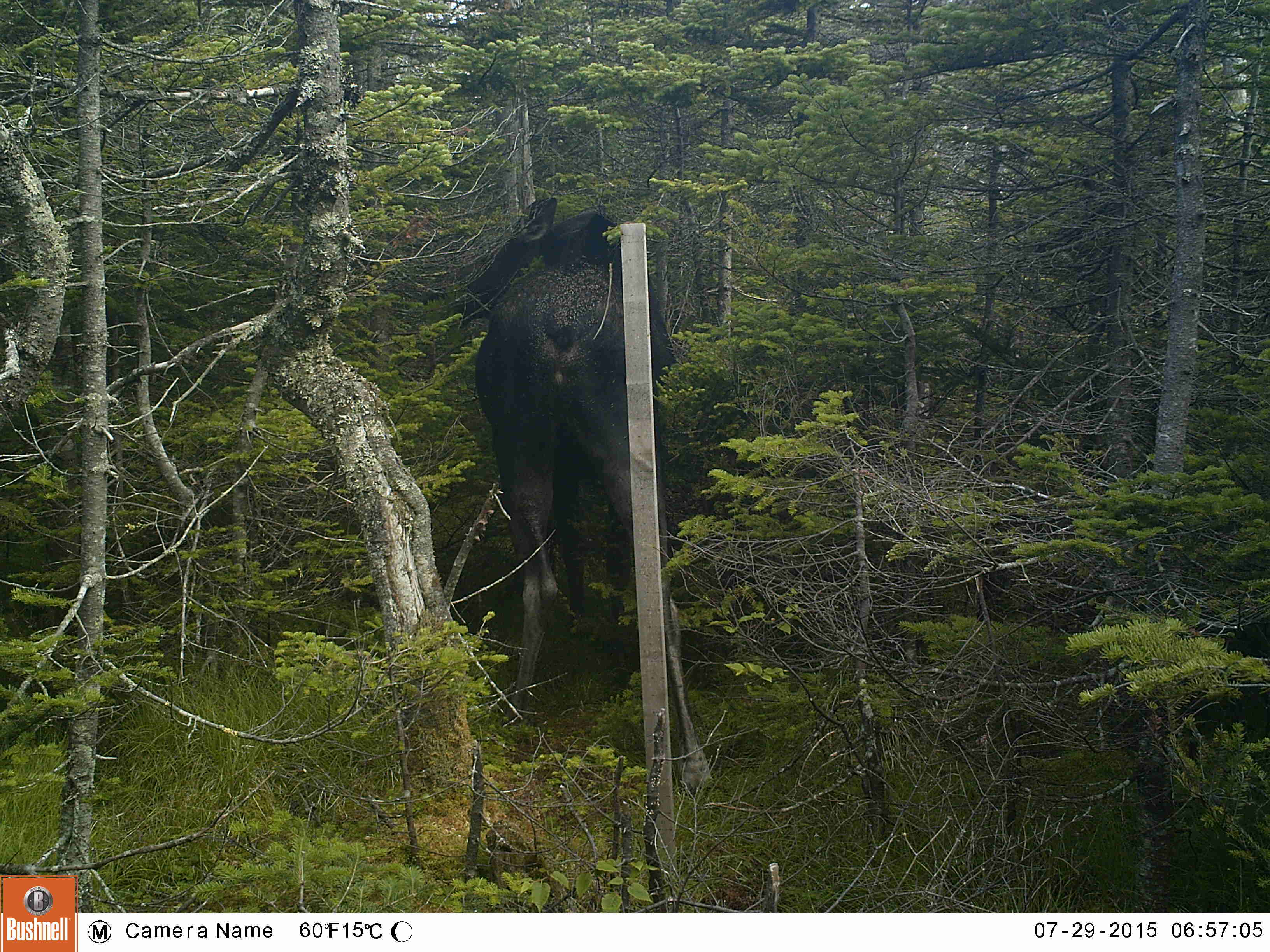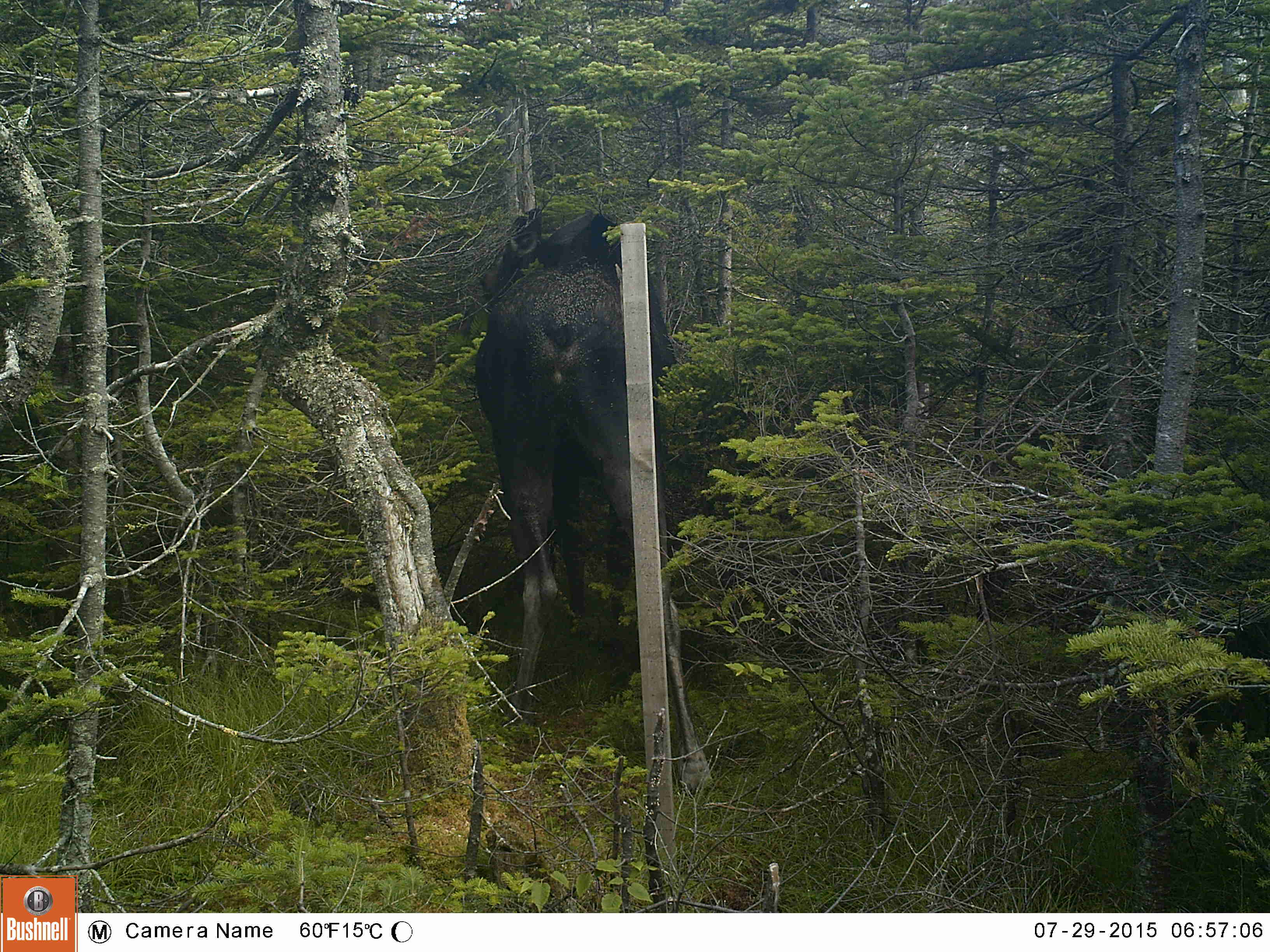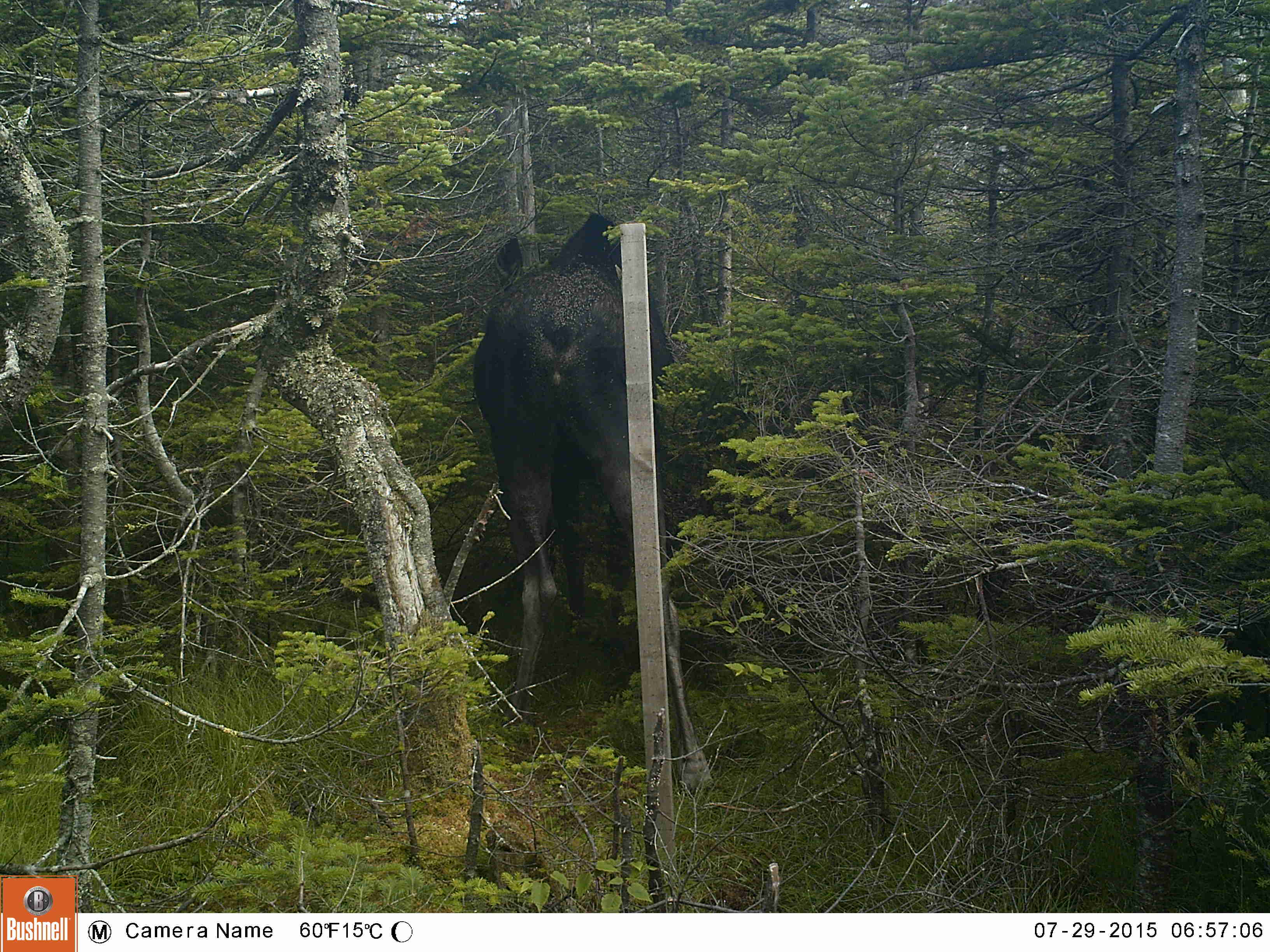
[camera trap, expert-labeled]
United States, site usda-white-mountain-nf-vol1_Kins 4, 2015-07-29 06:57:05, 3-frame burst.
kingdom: Animalia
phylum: Chordata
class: Mammalia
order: Artiodactyla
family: Cervidae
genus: Alces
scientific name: Alces alces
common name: moose